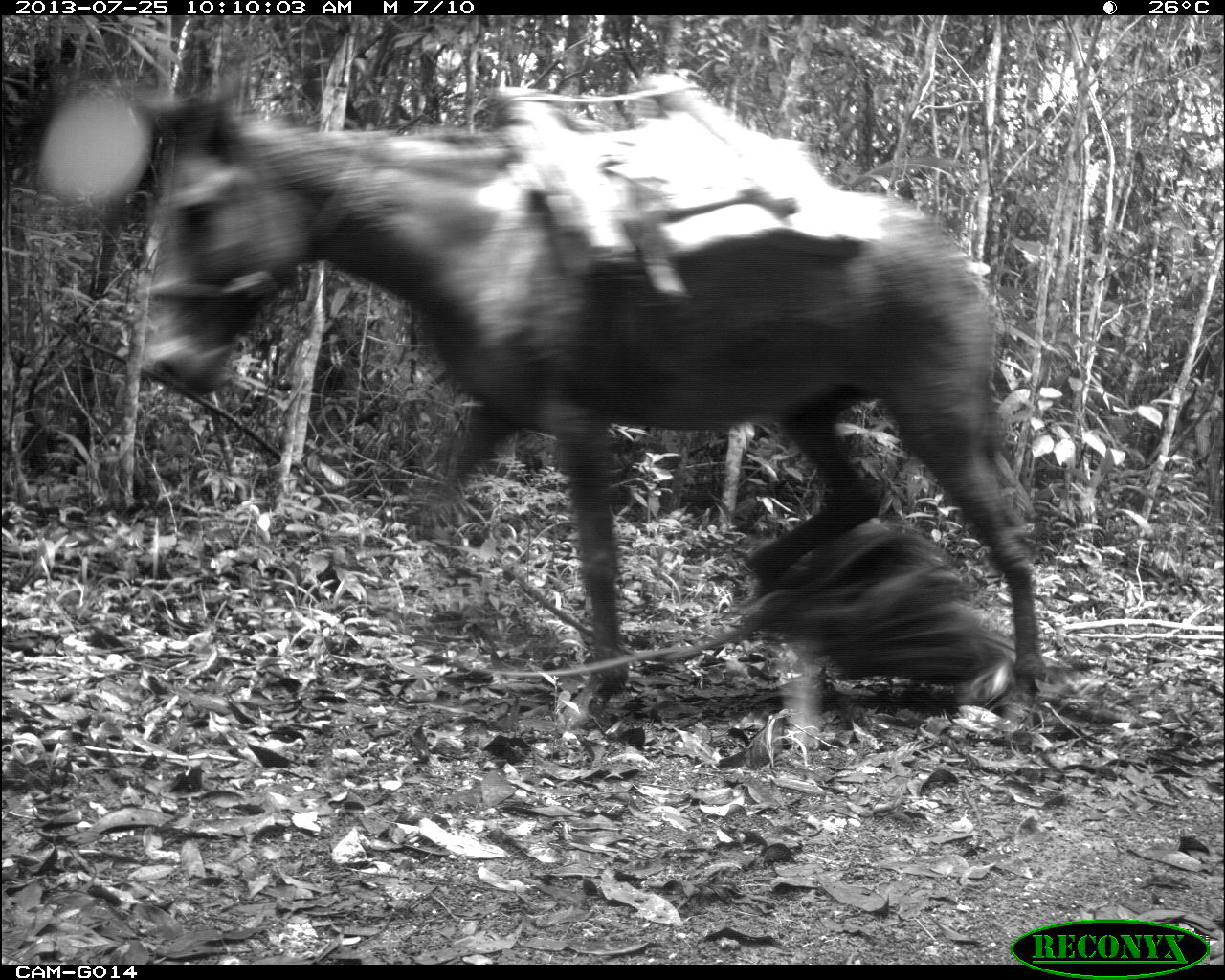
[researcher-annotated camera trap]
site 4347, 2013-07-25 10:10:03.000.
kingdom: Animalia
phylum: Chordata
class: Mammalia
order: Perissodactyla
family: Equidae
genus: Equus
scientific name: Equus ferus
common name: wild horse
Equus ferus (wild horse), count 2.